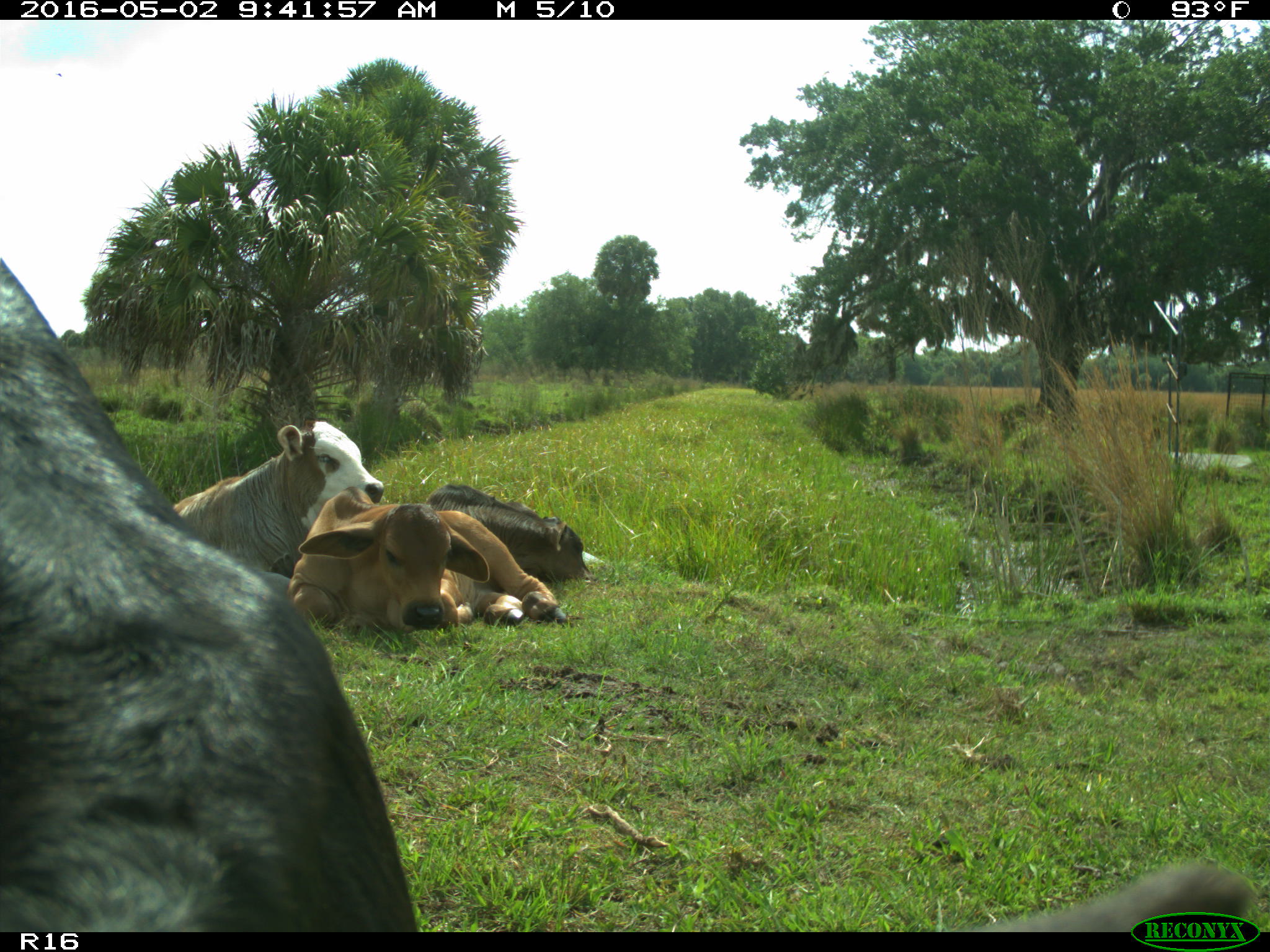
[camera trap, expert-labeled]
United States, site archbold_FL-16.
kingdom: Animalia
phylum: Chordata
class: Mammalia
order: Artiodactyla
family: Bovidae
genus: Bos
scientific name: Bos taurus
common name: domestic cow